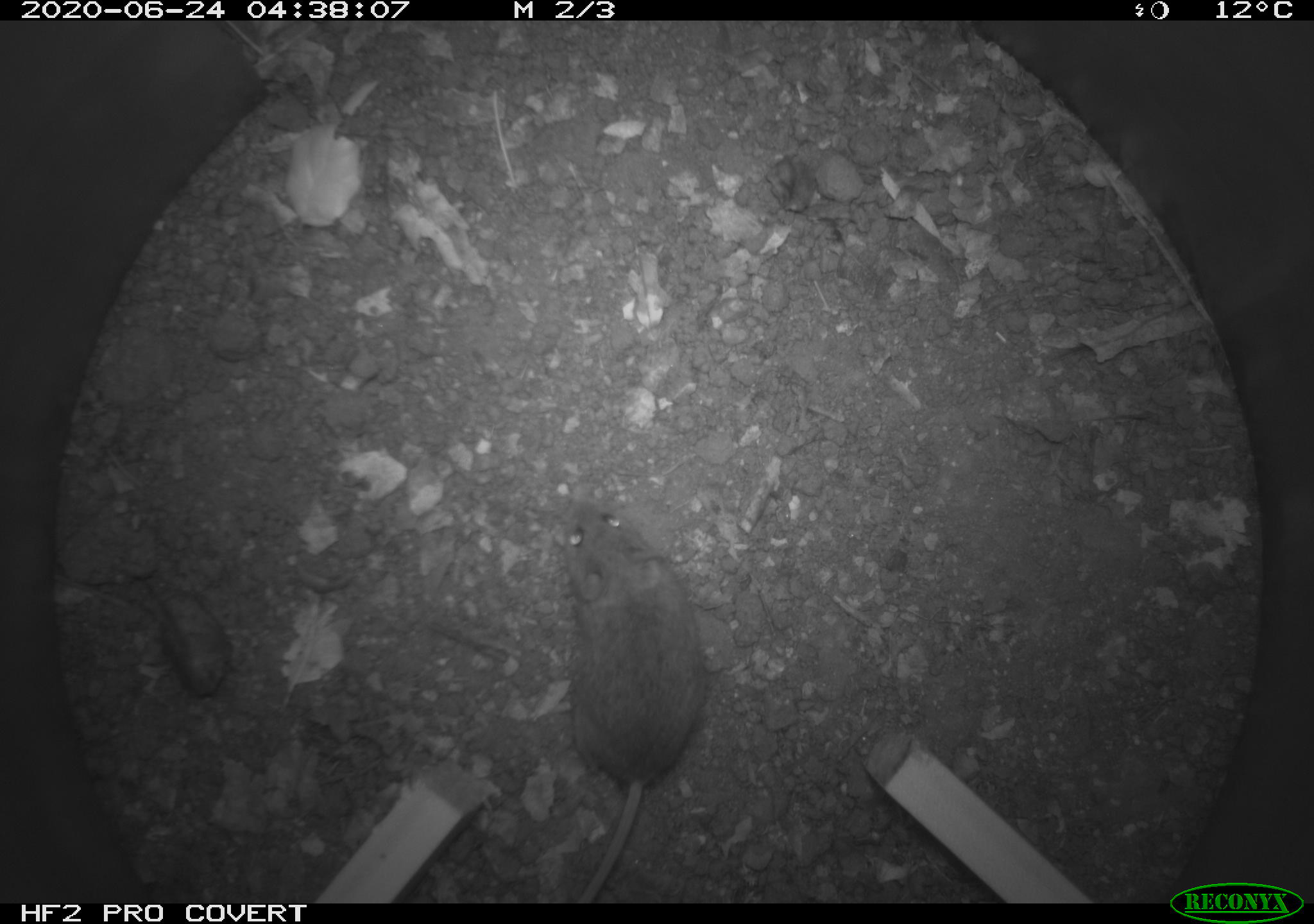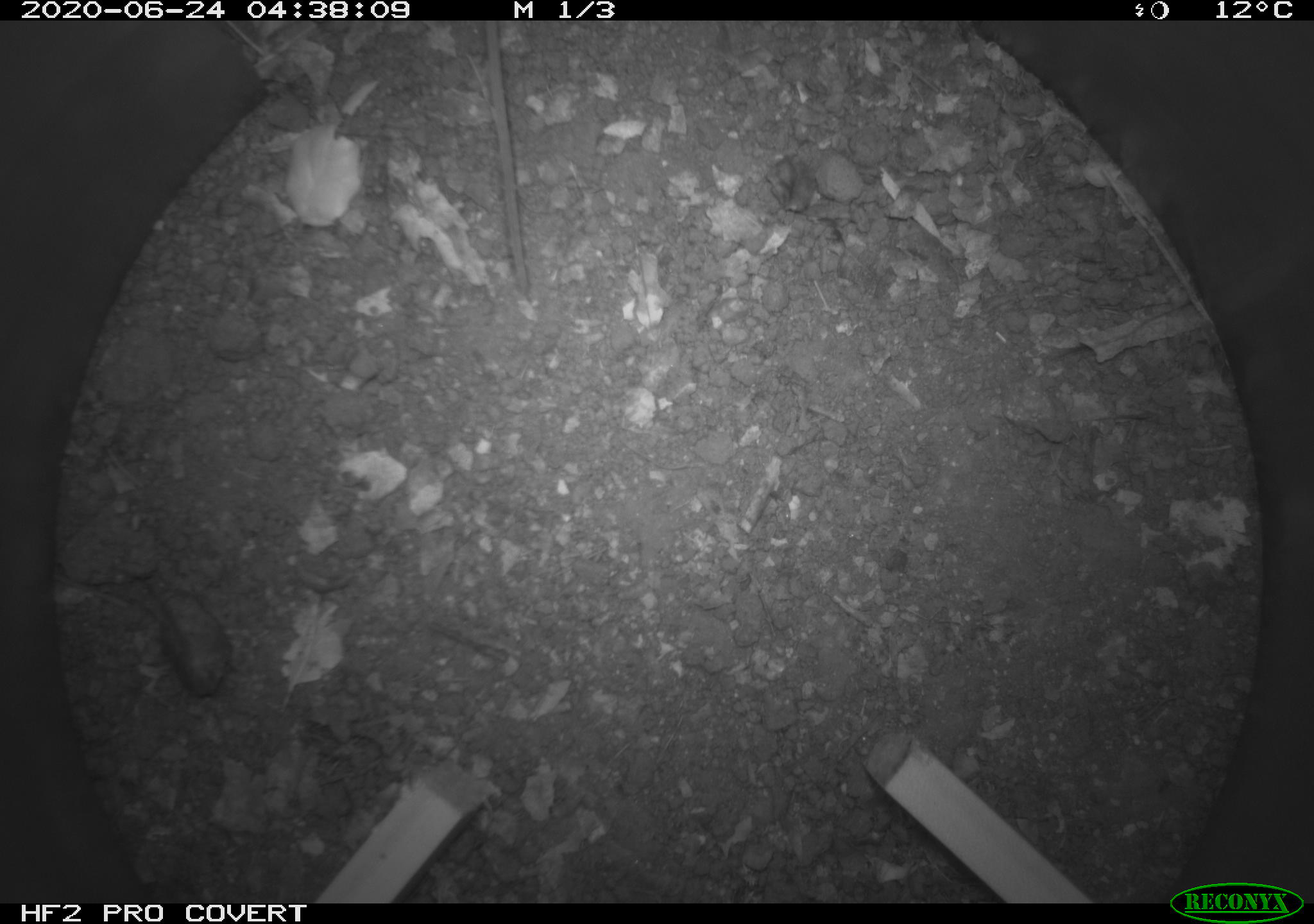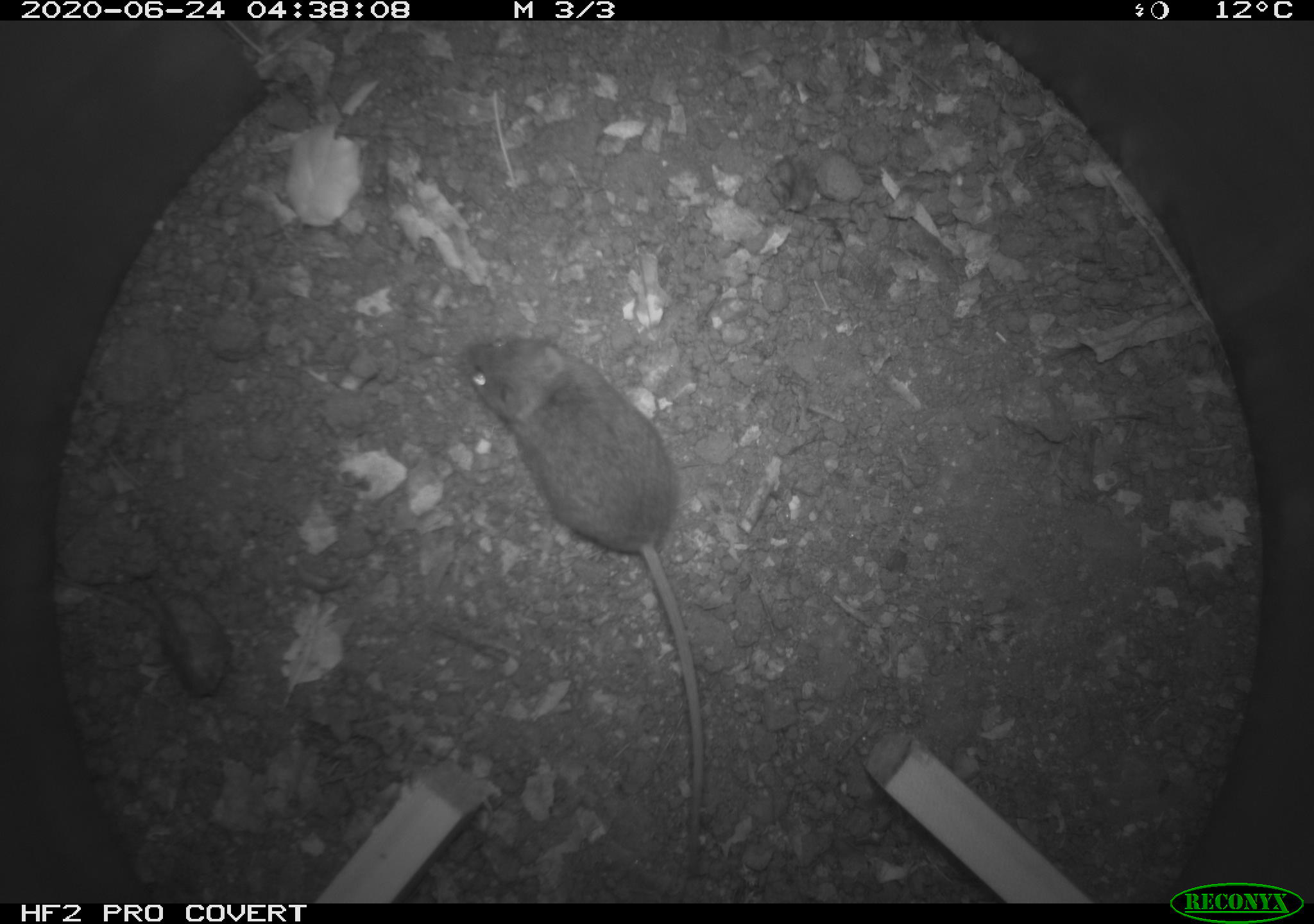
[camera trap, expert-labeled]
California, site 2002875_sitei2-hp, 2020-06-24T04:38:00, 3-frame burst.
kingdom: Animalia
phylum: Chordata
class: Mammalia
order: Rodentia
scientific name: Rodentia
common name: mouse species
Mouse species (Rodentia).